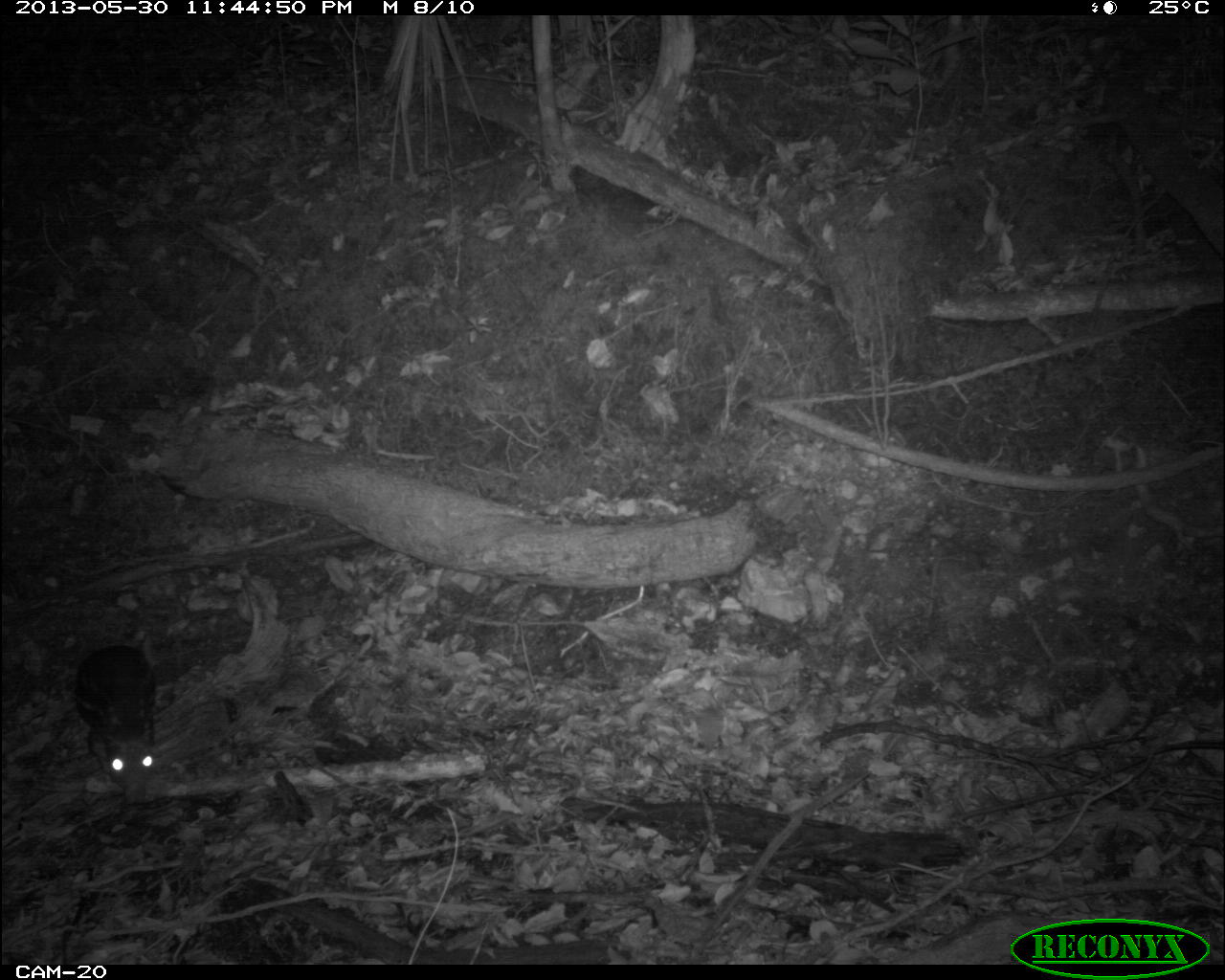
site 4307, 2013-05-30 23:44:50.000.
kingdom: Animalia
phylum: Chordata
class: Mammalia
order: Rodentia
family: Cuniculidae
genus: Cuniculus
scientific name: Cuniculus paca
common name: lowland paca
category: agouti paca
Agouti paca (lowland paca) (Cuniculus paca), count 1.